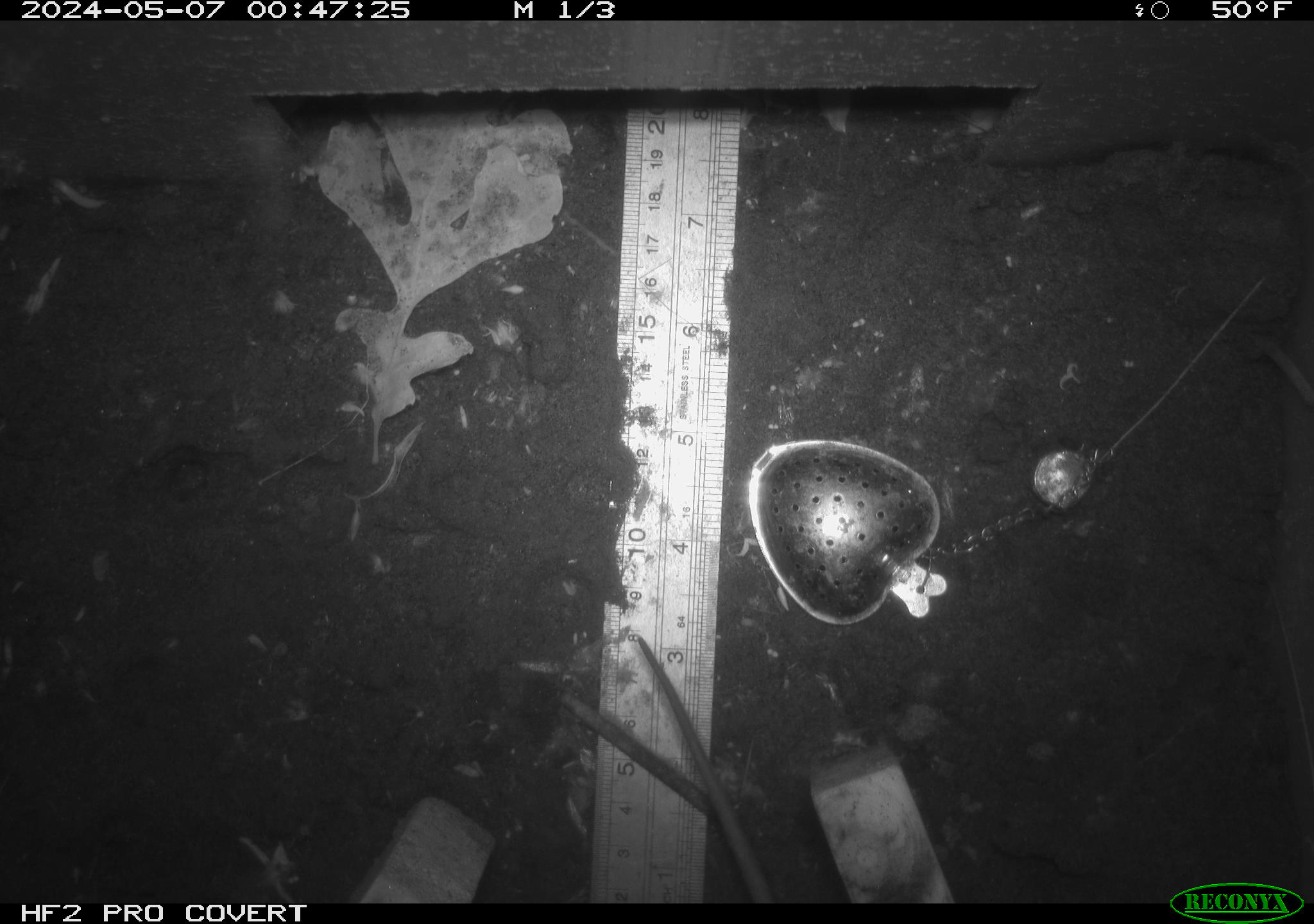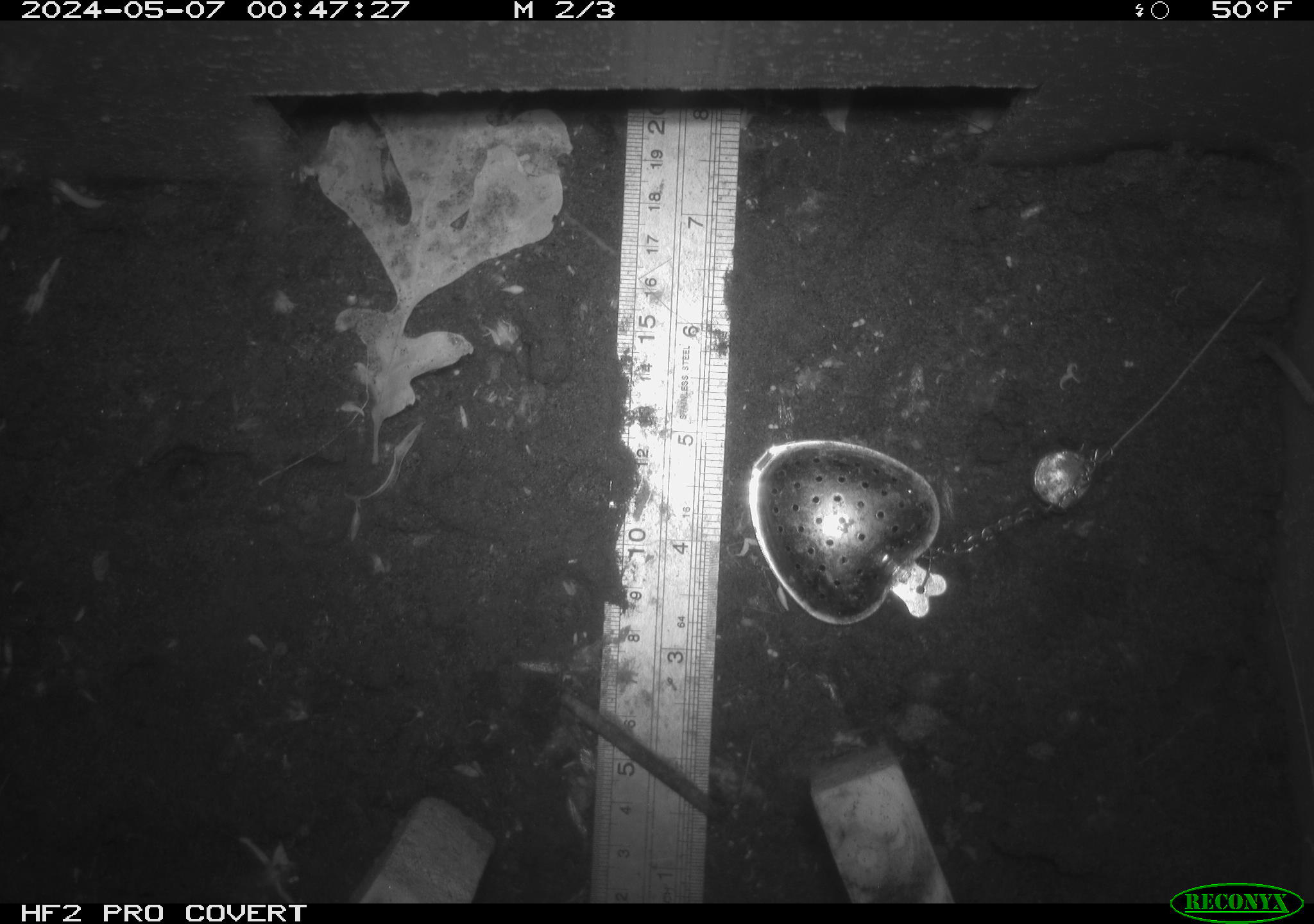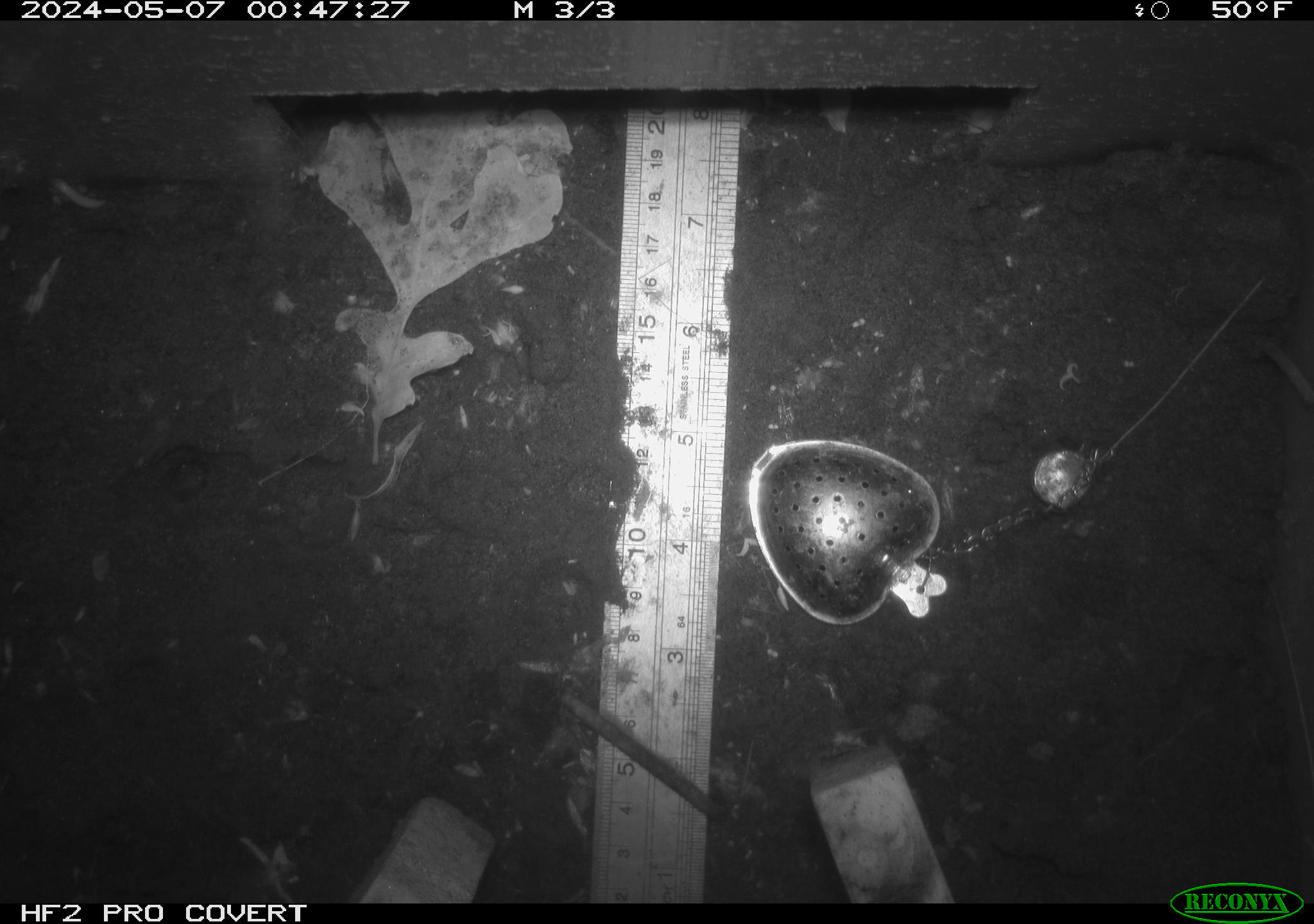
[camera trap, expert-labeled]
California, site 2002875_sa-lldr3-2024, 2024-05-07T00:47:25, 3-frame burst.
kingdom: Animalia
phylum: Chordata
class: Mammalia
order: Rodentia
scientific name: Rodentia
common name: rodent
Rodent (Rodentia).